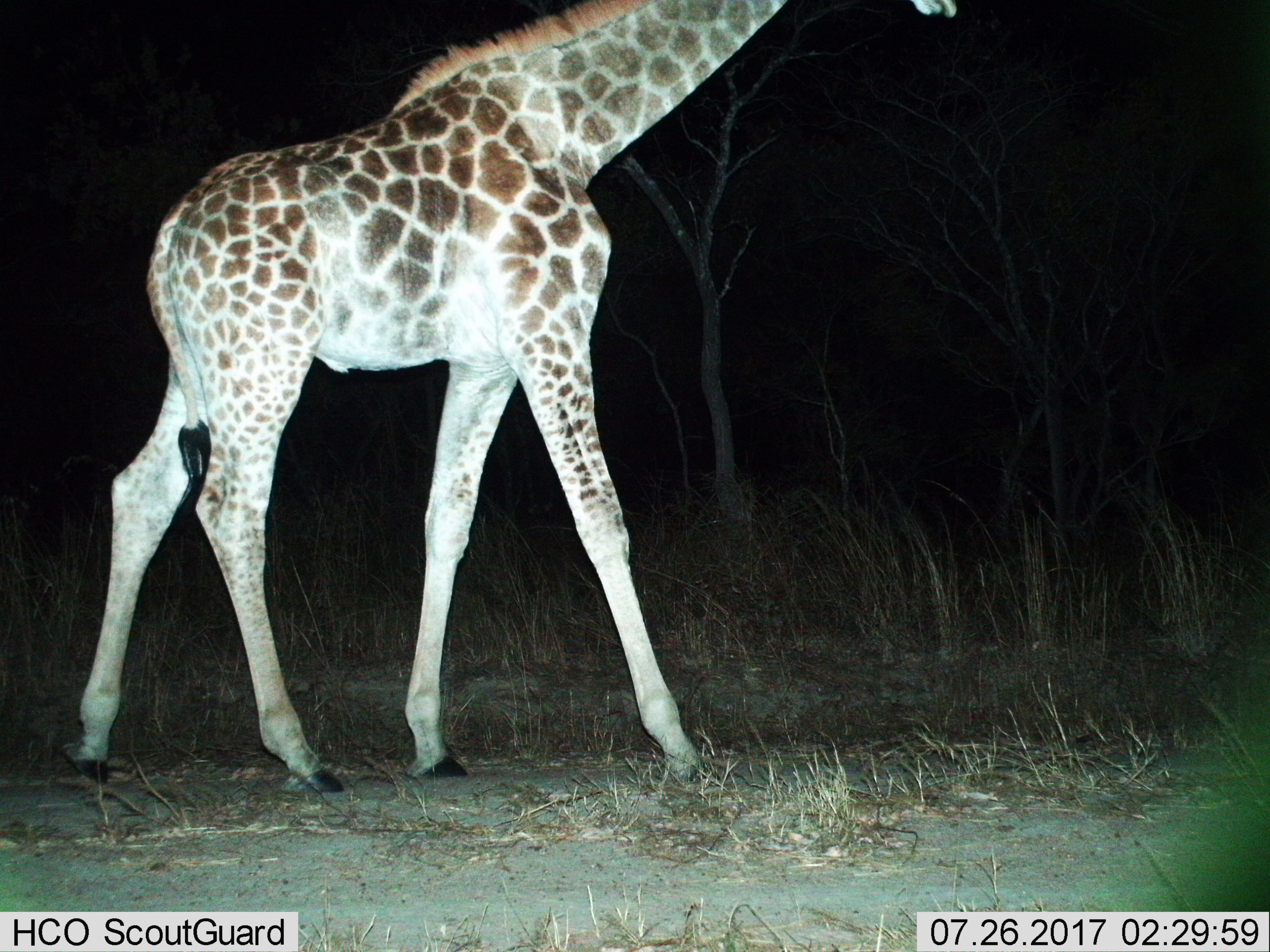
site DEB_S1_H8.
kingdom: Animalia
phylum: Chordata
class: Mammalia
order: Artiodactyla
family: Giraffidae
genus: Giraffa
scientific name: Giraffa camelopardalis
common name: giraffe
Giraffe (Giraffa camelopardalis), count 1. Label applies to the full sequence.